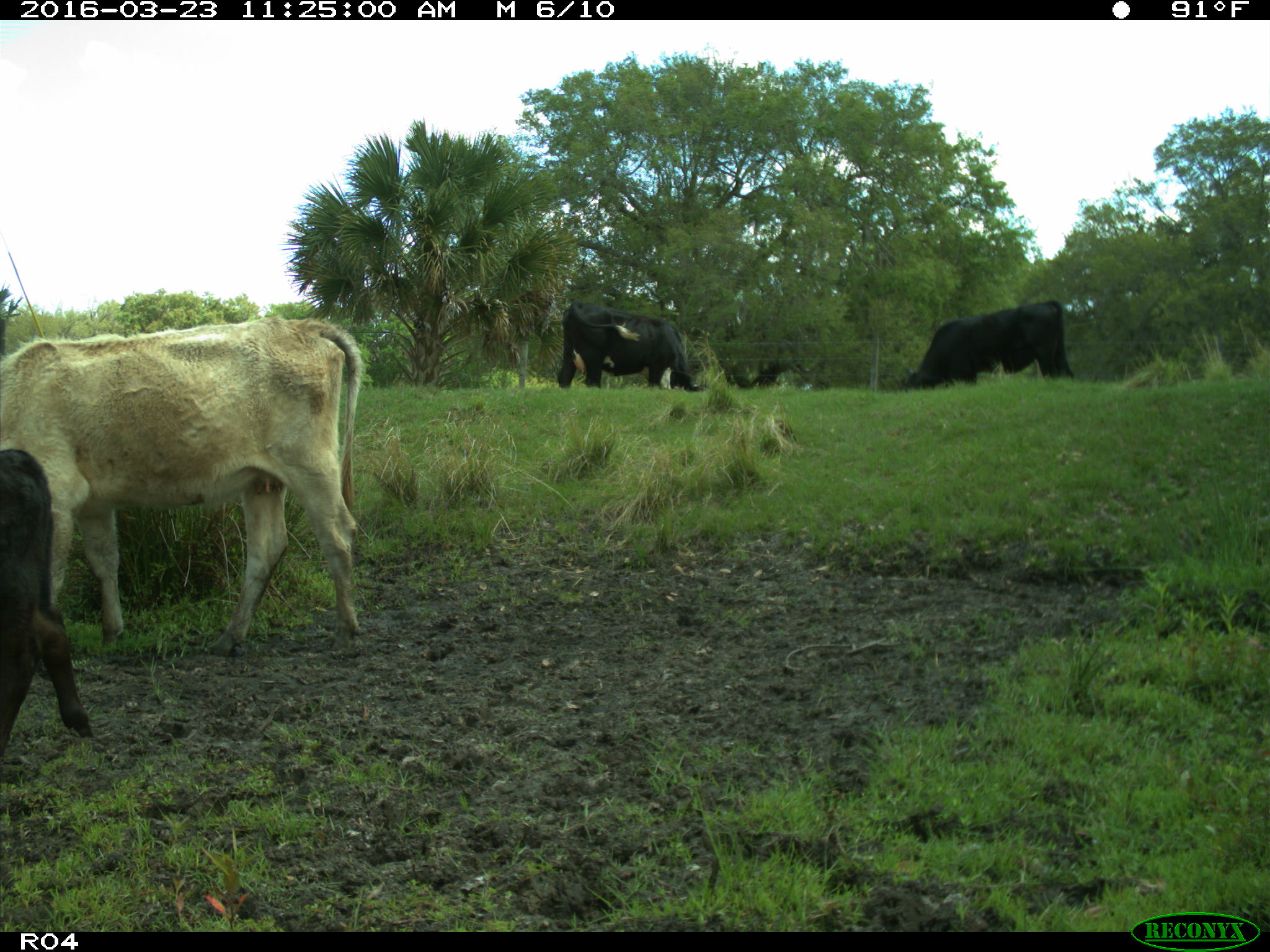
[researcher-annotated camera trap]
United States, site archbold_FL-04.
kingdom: Animalia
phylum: Chordata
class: Mammalia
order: Artiodactyla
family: Bovidae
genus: Bos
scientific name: Bos taurus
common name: domestic cow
Bos taurus (domestic cow).